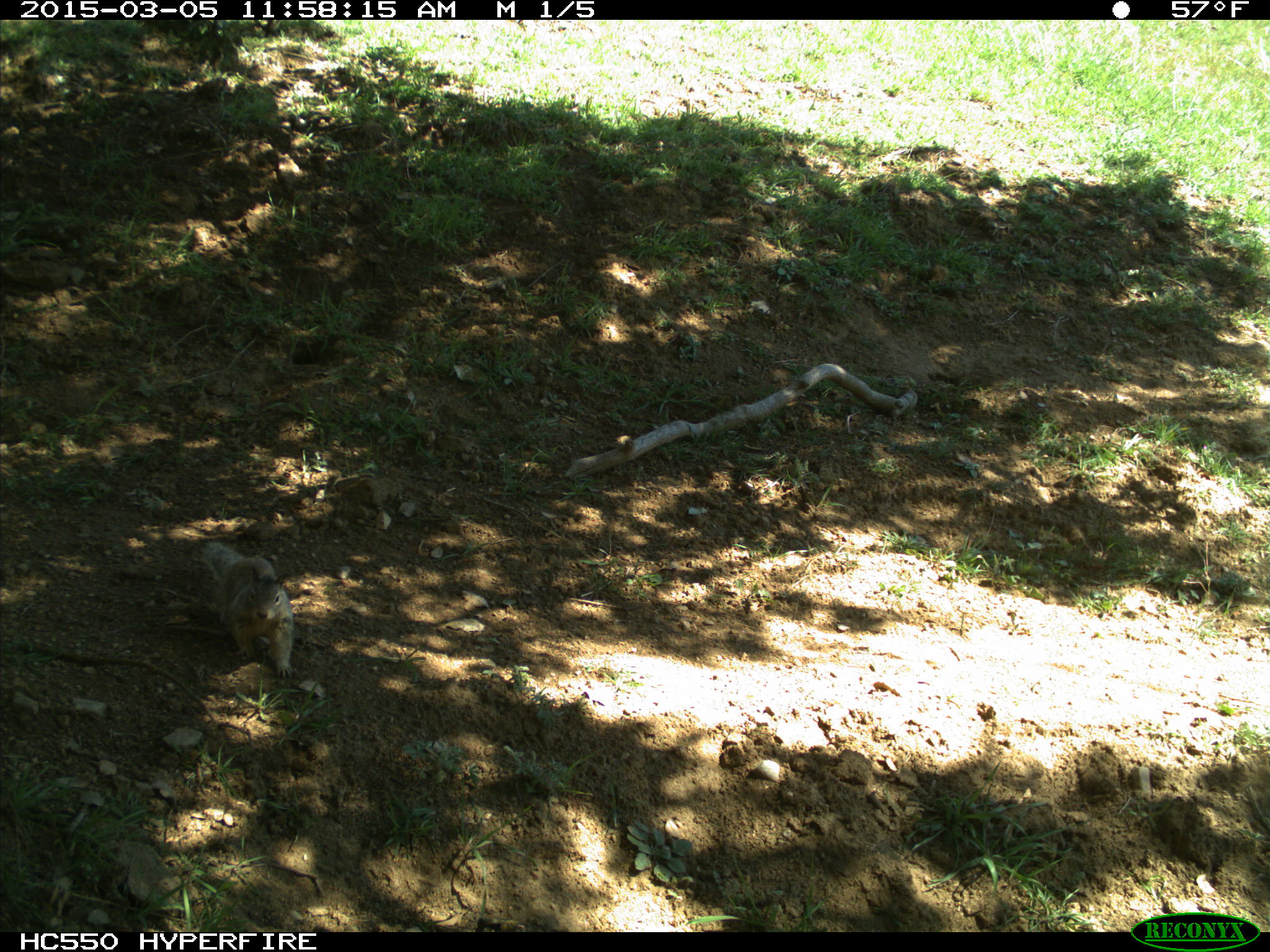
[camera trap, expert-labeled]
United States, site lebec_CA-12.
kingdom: Animalia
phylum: Chordata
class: Mammalia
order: Rodentia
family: Sciuridae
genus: Otospermophilus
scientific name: Otospermophilus beecheyi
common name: california ground squirrel